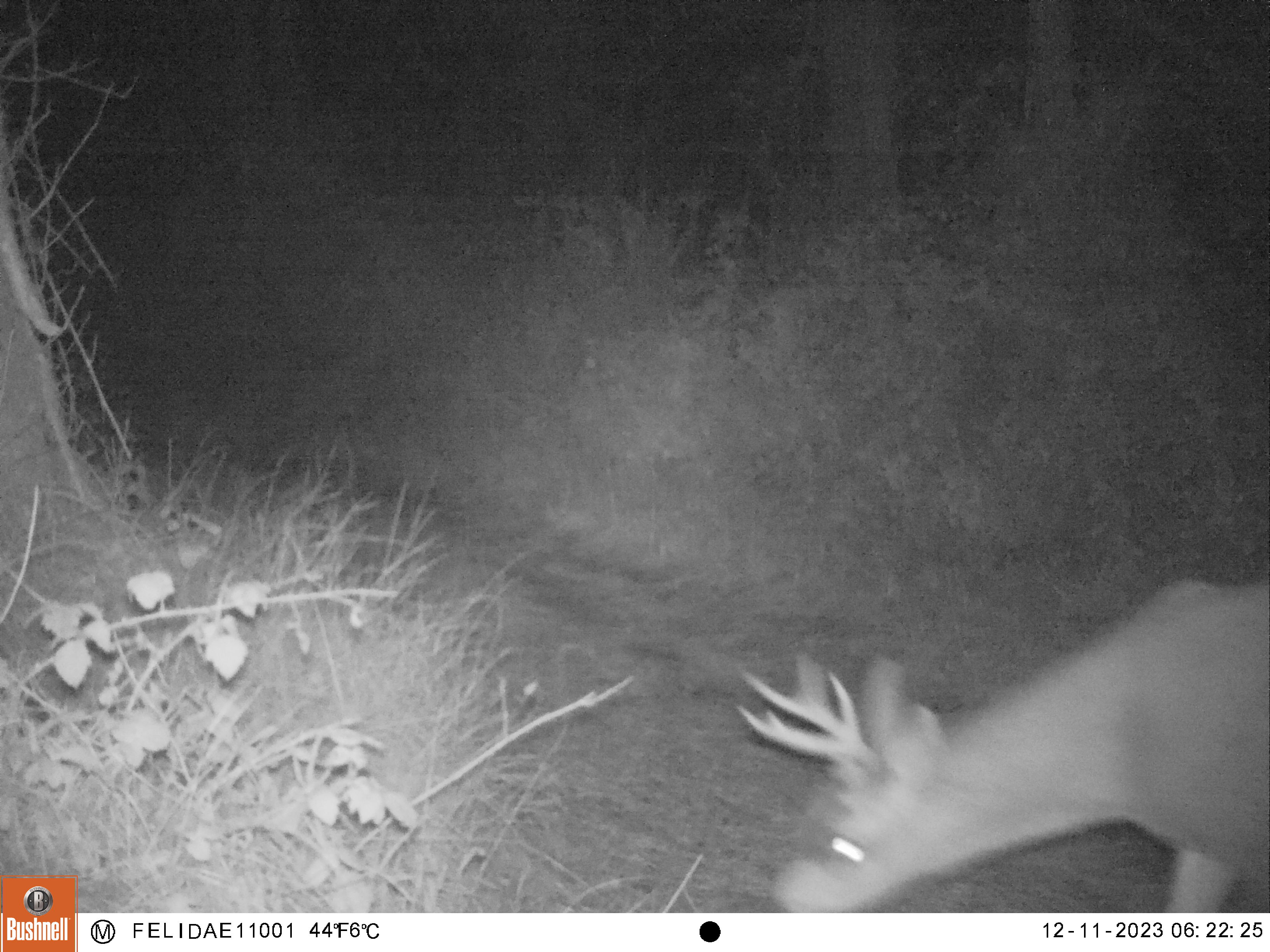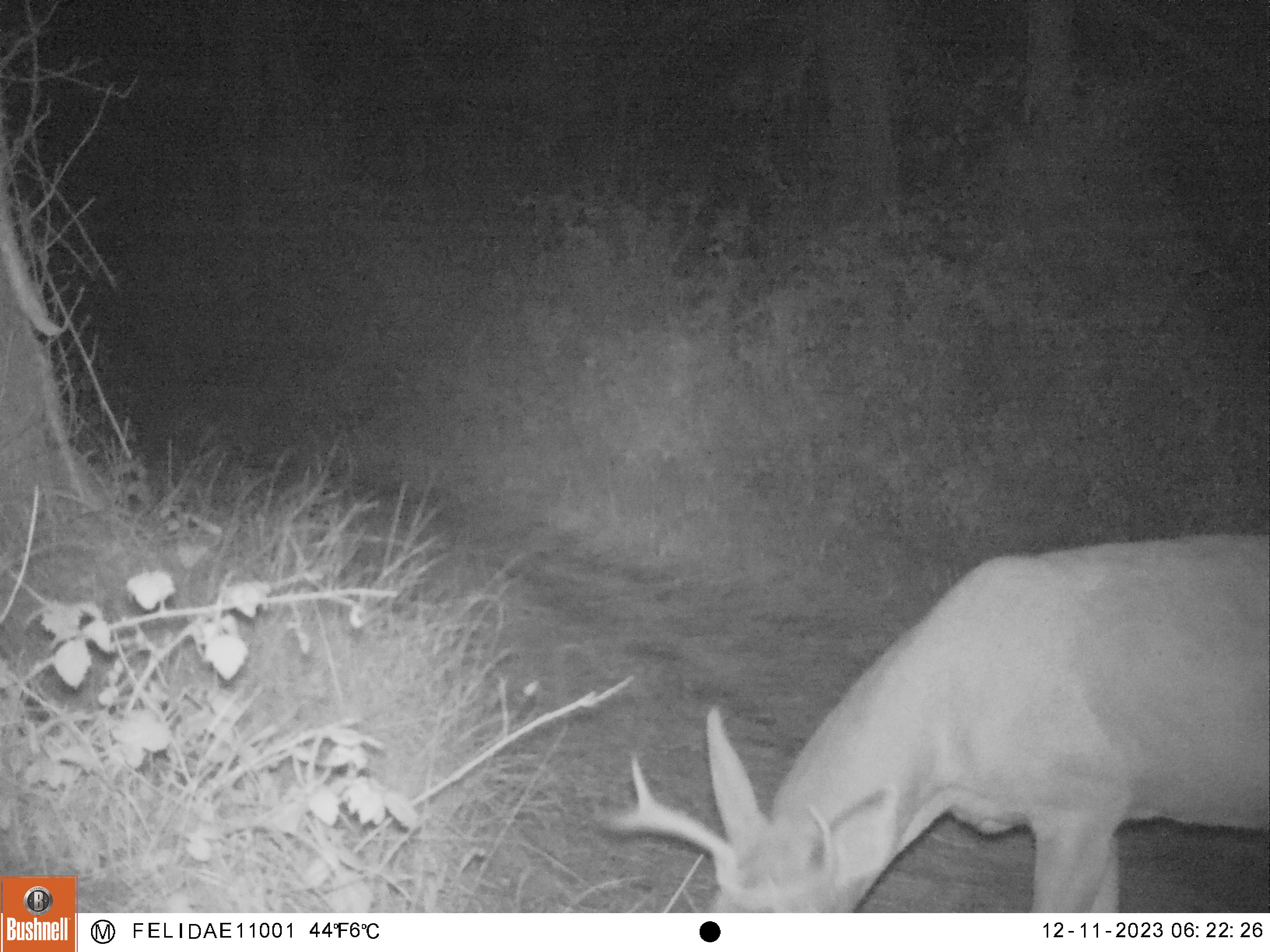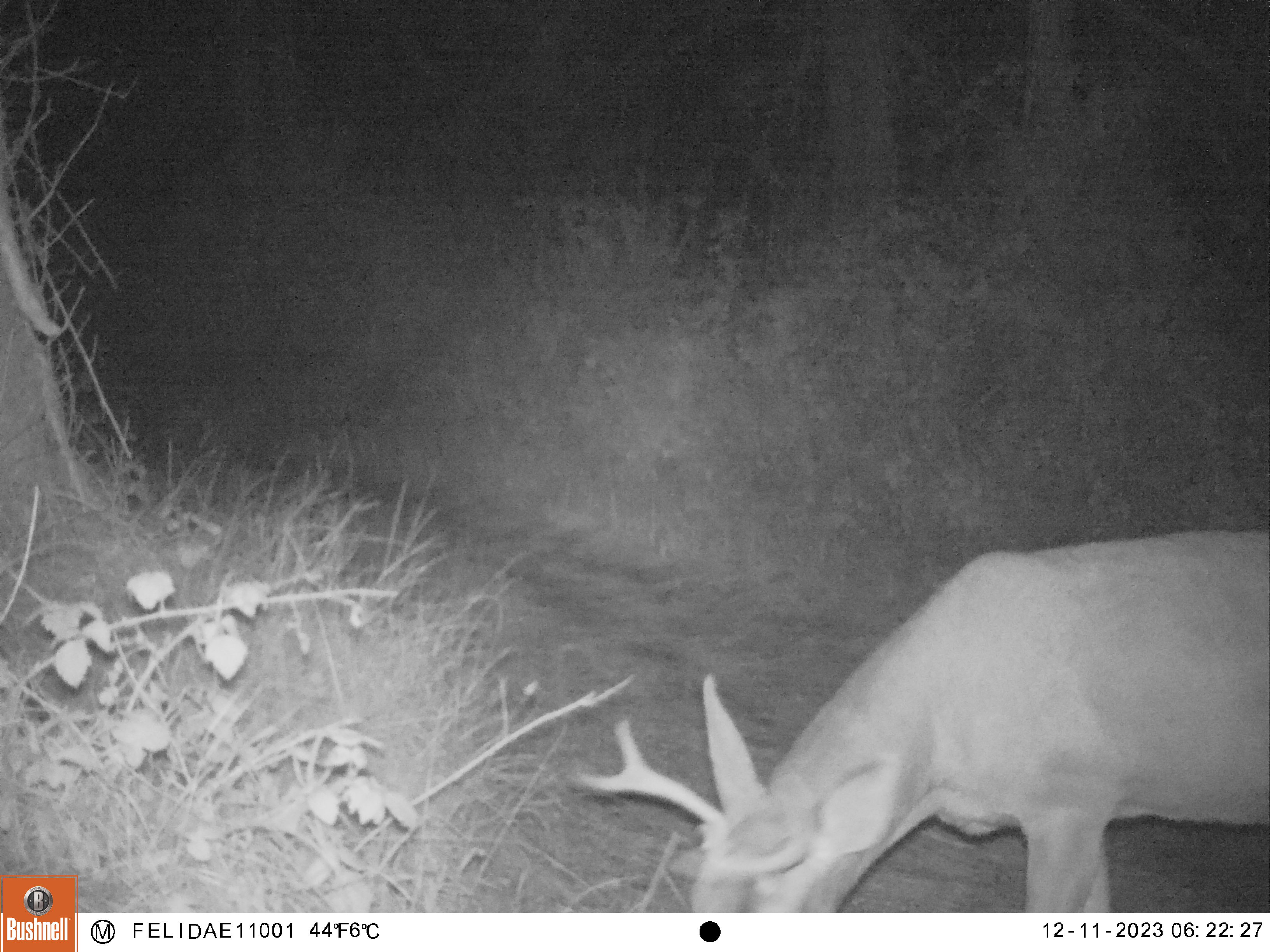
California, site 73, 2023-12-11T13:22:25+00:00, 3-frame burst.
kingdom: Animalia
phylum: Chordata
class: Mammalia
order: Artiodactyla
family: Cervidae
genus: Odocoileus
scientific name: Odocoileus hemionus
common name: mule deer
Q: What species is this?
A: Mule deer (Odocoileus hemionus).